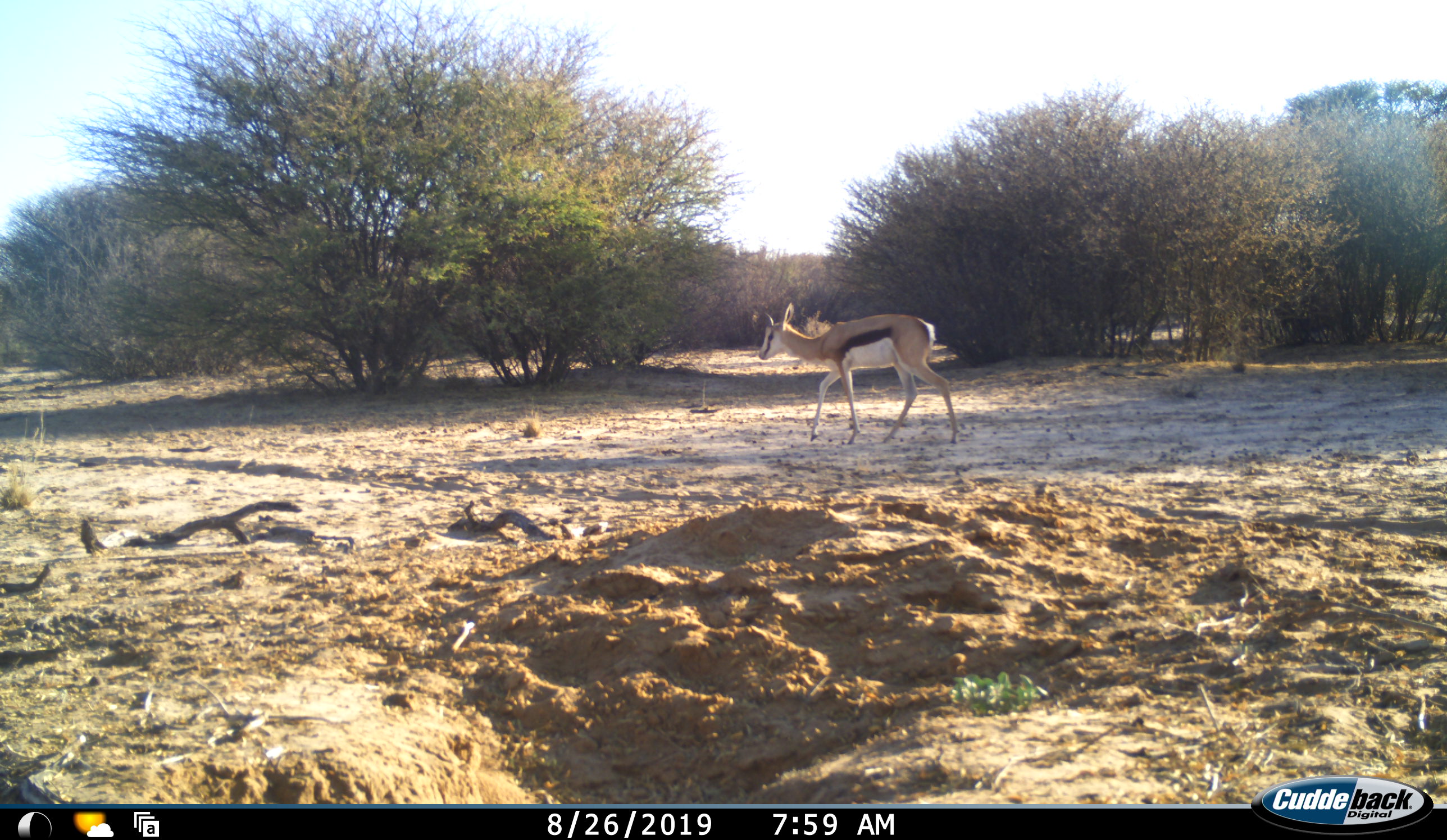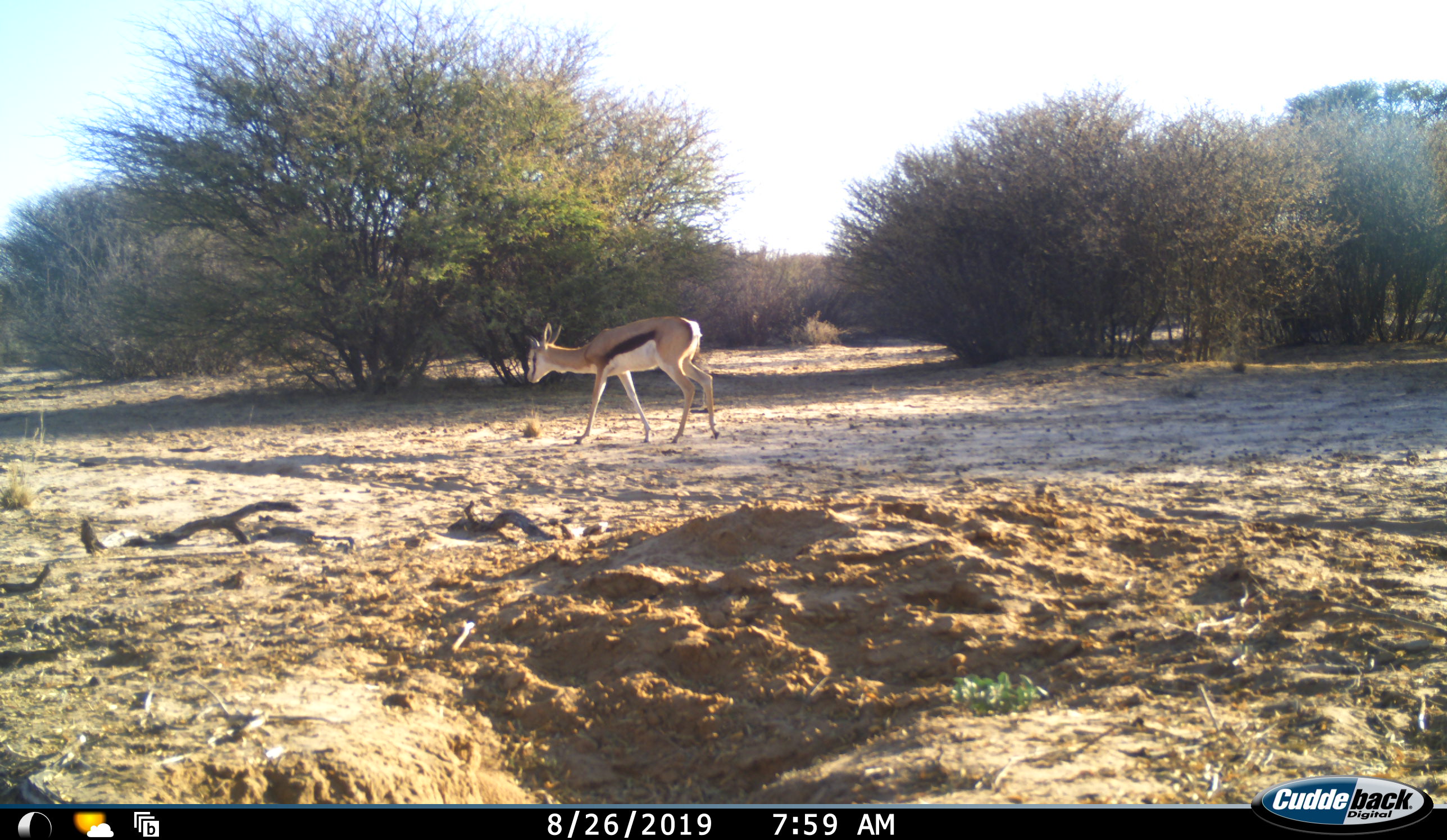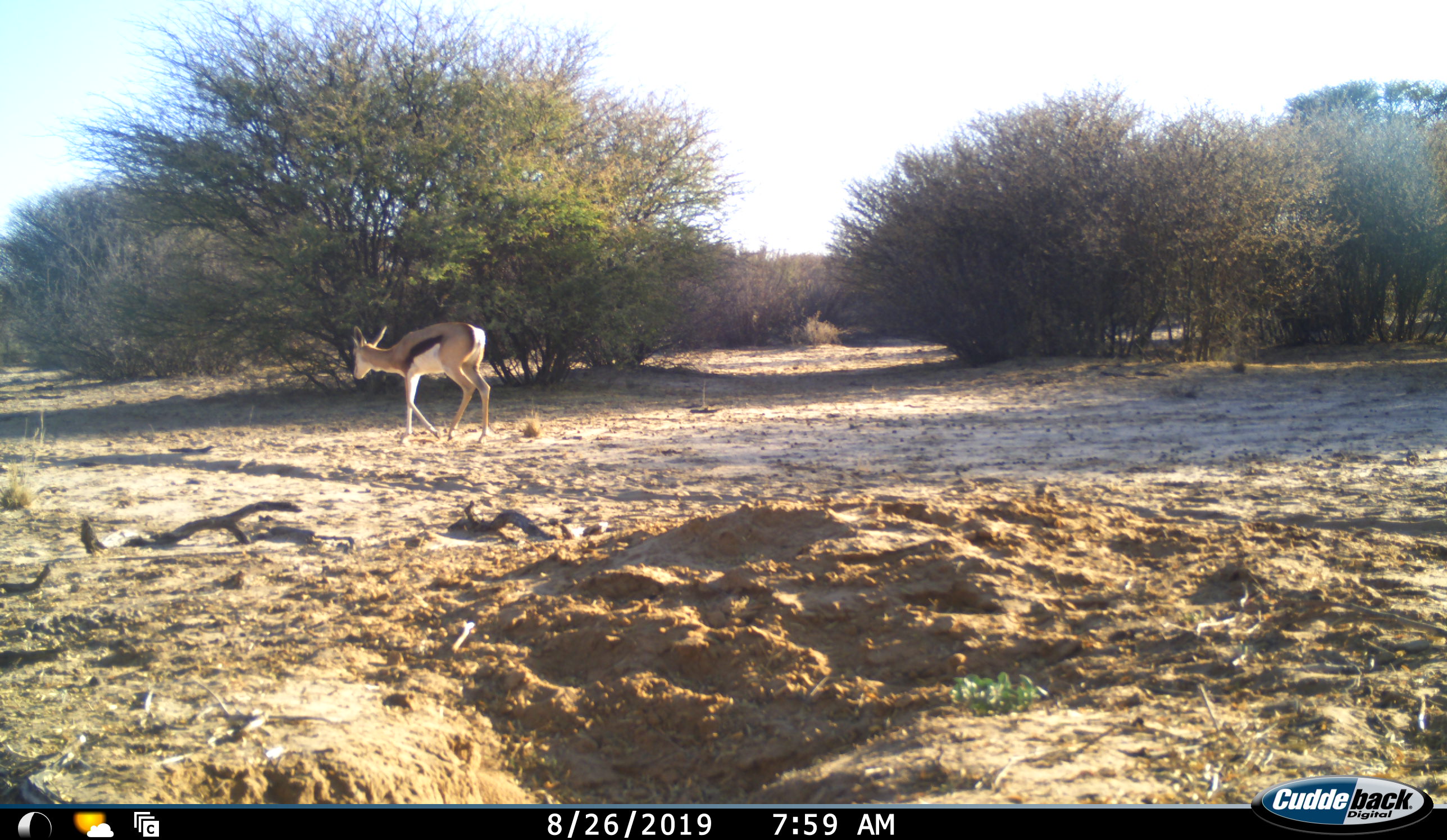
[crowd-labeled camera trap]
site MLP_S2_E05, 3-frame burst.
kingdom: Animalia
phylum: Chordata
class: Mammalia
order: Artiodactyla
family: Bovidae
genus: Antidorcas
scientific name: Antidorcas marsupialis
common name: springbok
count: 1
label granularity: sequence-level